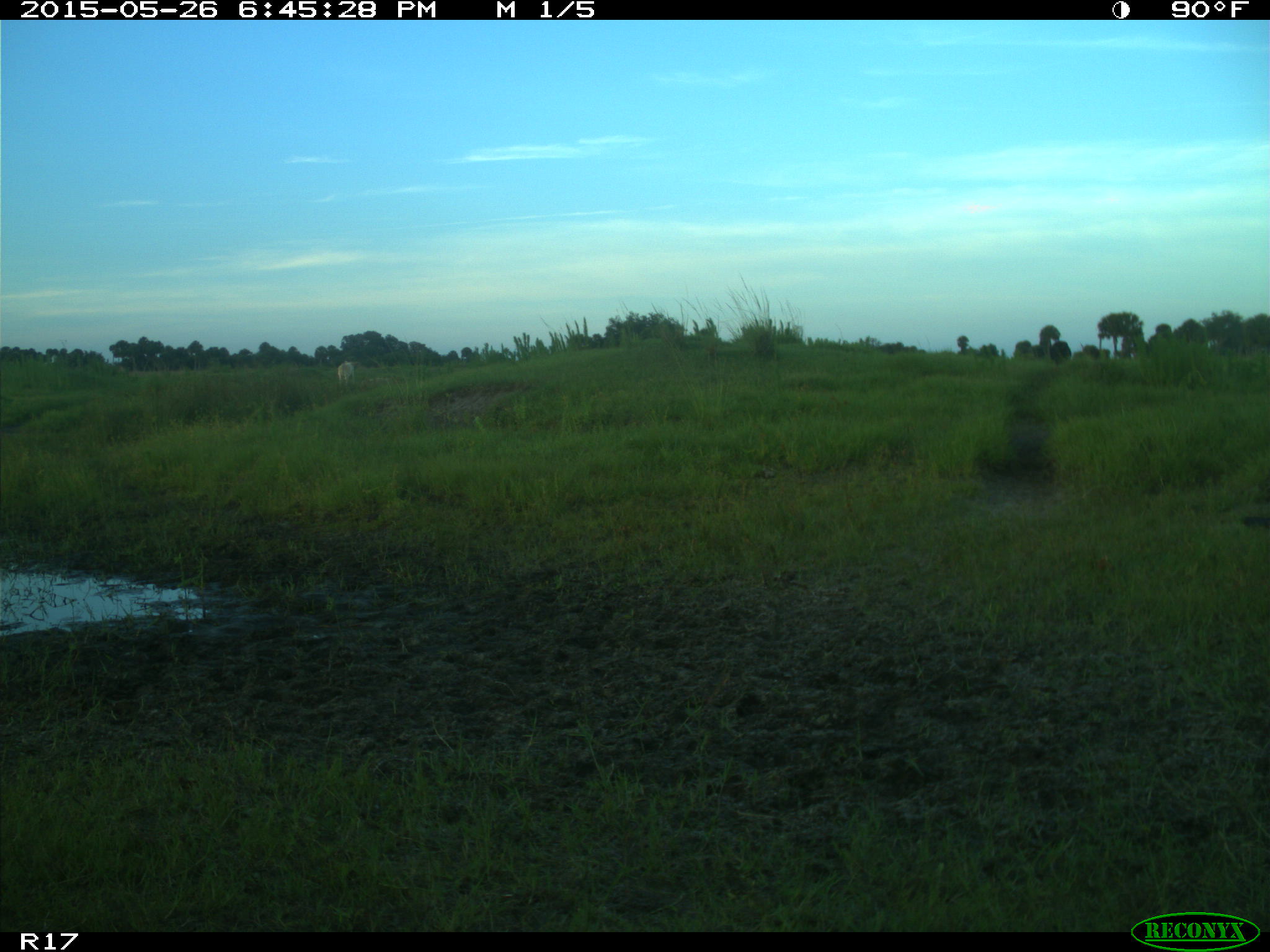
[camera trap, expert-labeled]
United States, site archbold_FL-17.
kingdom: Animalia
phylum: Chordata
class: Mammalia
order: Artiodactyla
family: Bovidae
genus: Bos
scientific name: Bos taurus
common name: domestic cow